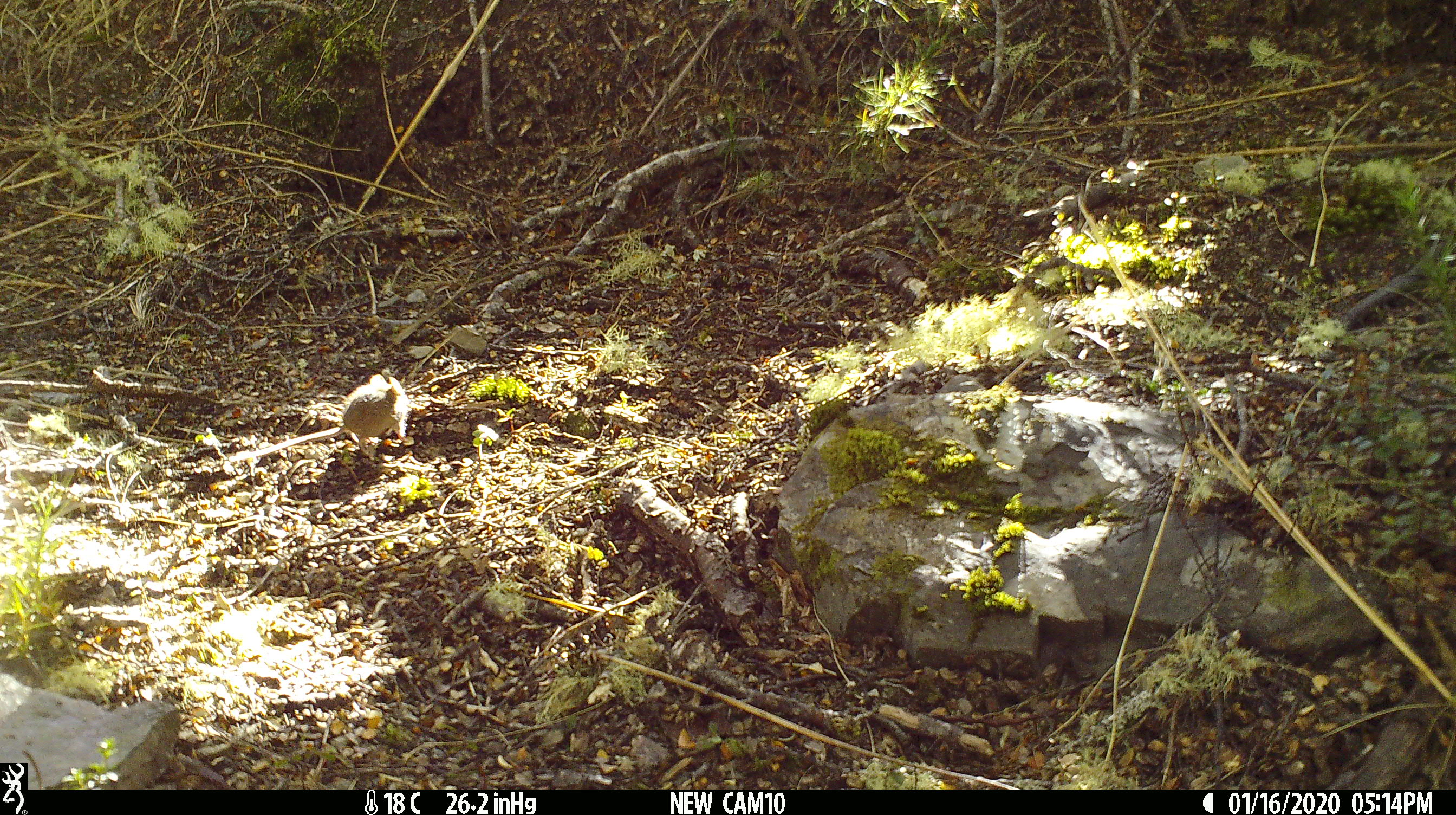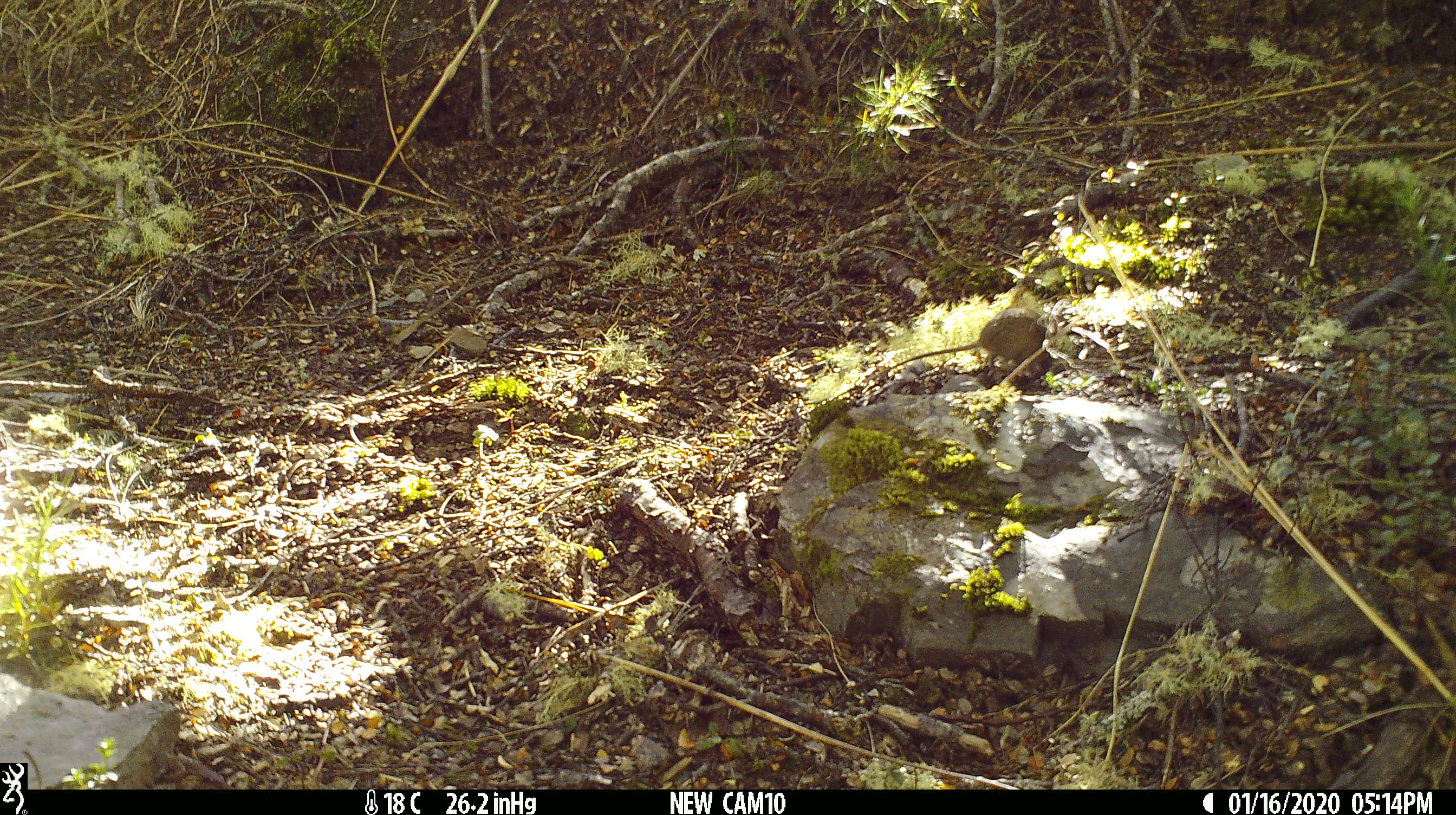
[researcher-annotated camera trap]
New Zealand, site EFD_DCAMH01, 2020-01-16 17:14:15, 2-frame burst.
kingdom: Animalia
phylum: Chordata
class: Mammalia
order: Rodentia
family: Muridae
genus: Mus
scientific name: Mus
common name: mouse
Mouse (Mus).